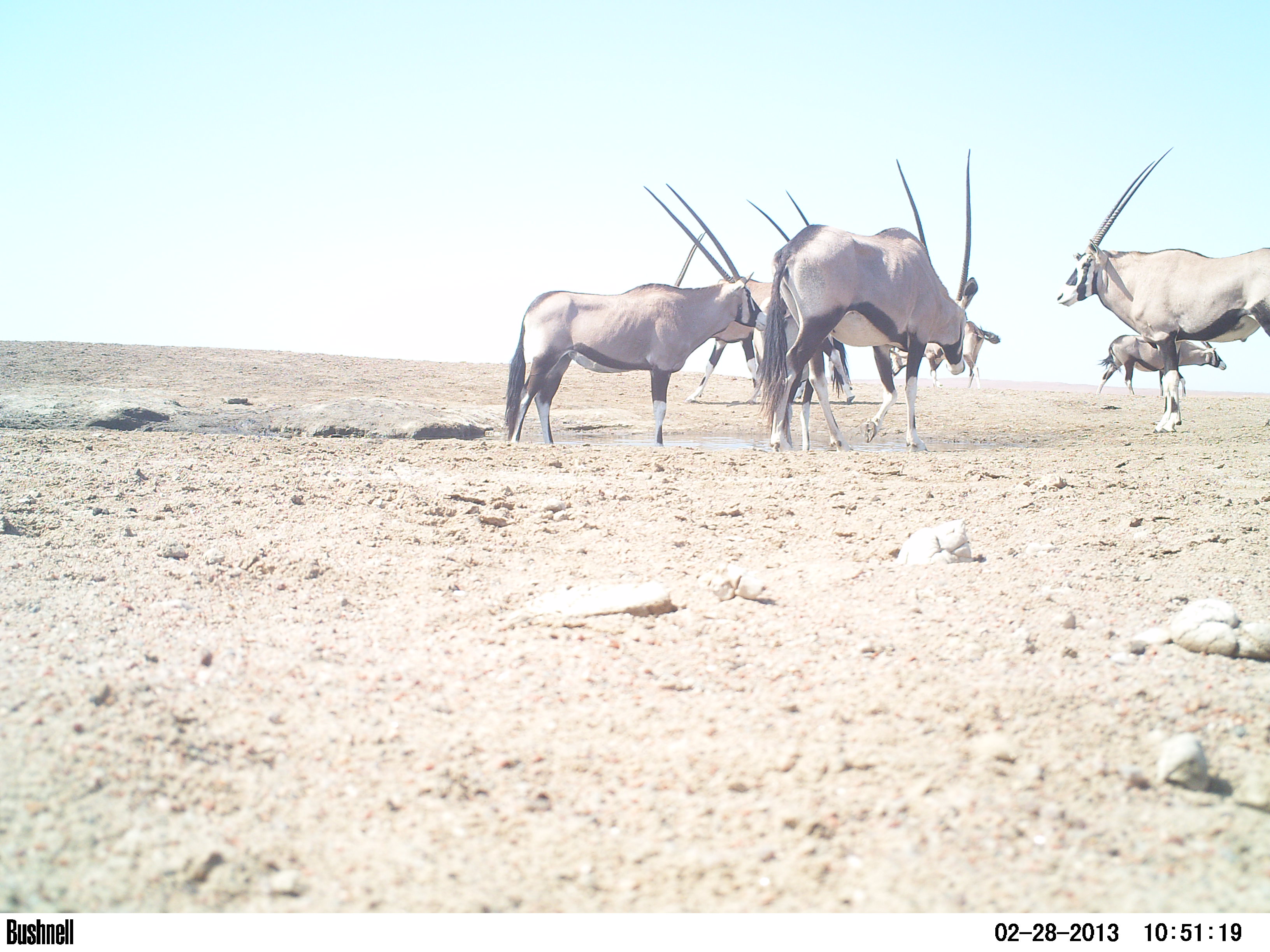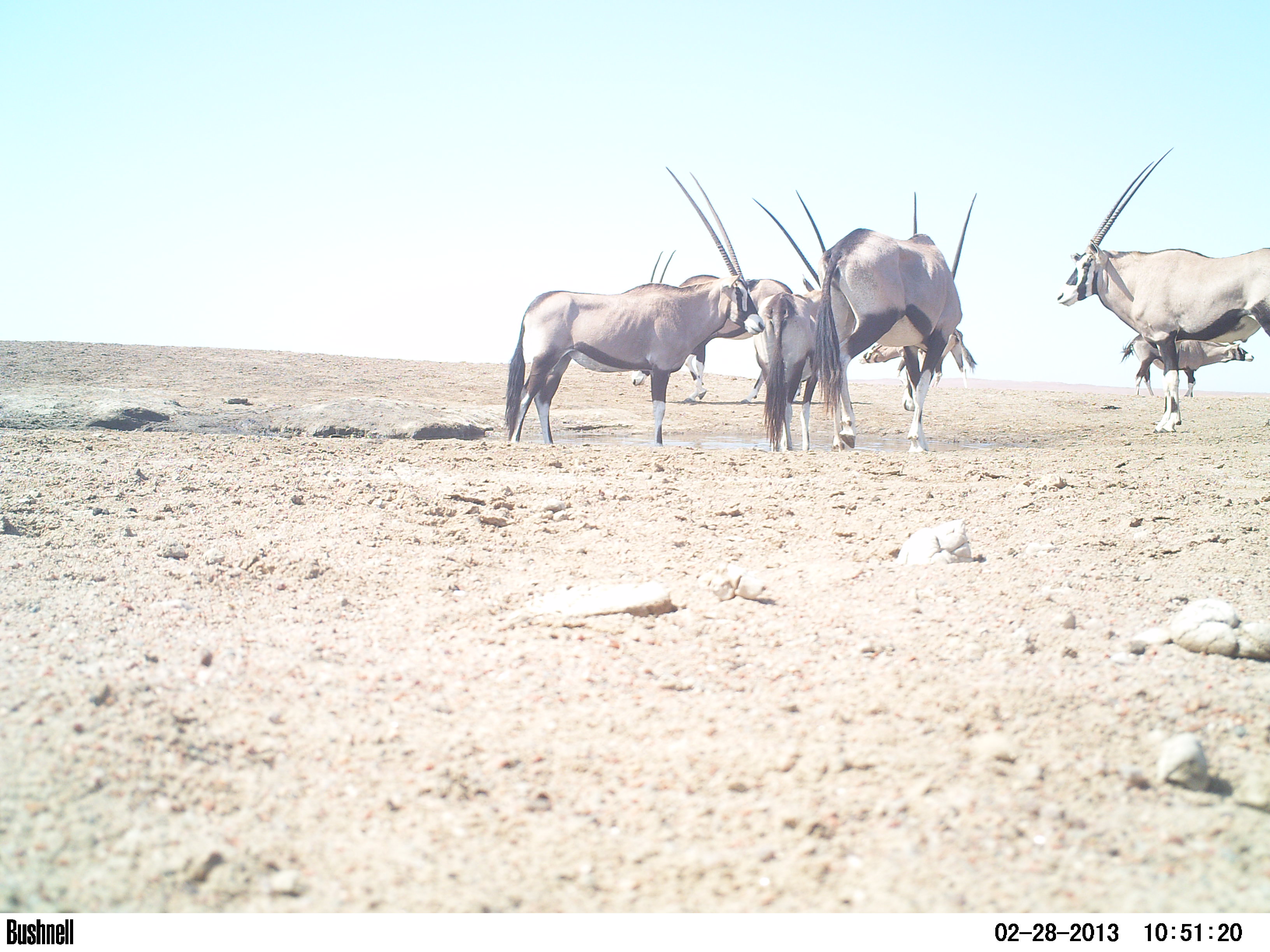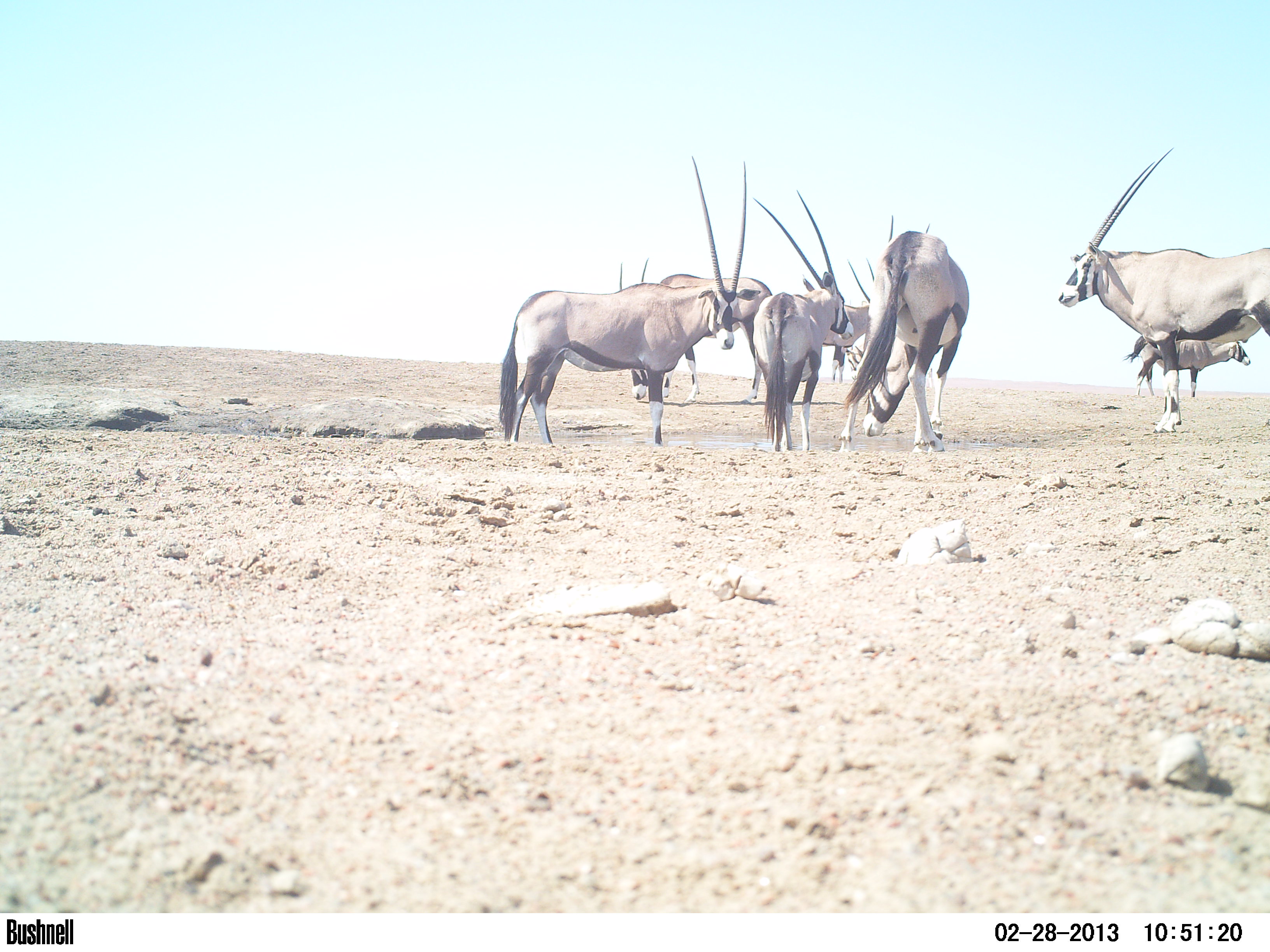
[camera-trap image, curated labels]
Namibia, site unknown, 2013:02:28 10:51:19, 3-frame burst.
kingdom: Animalia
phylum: Chordata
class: Mammalia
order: Artiodactyla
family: Bovidae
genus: Oryx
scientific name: Oryx gazella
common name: gemsbok